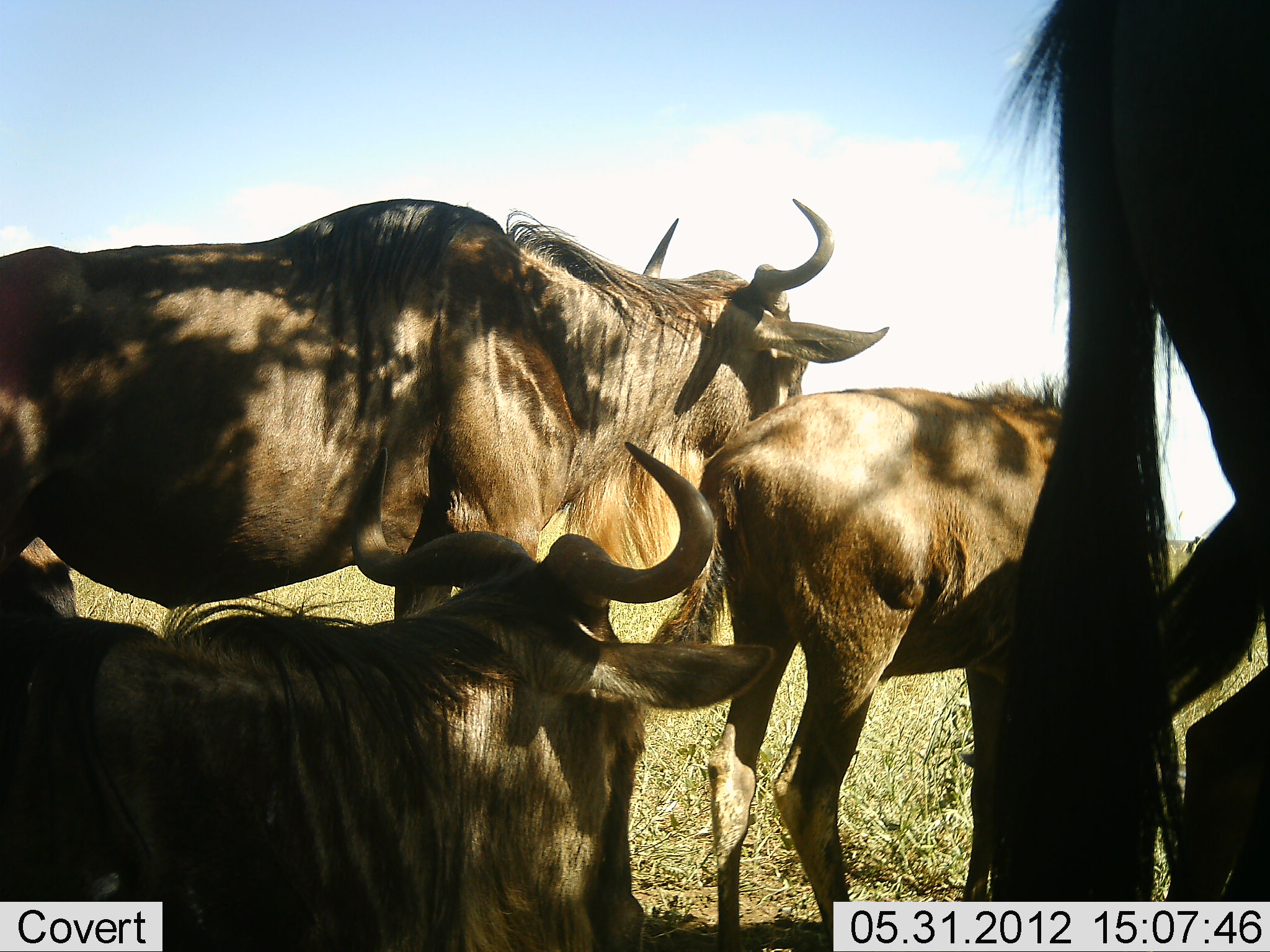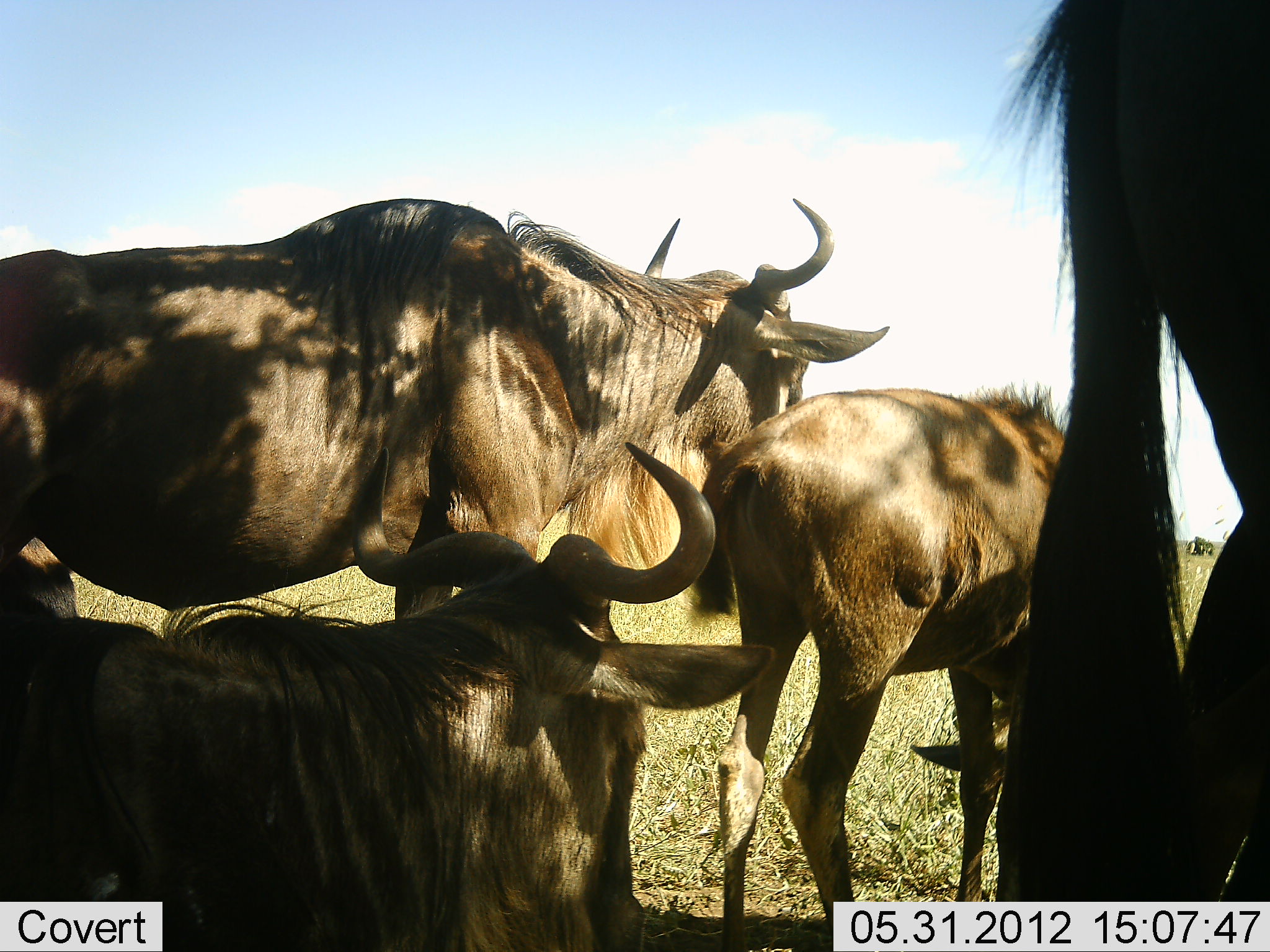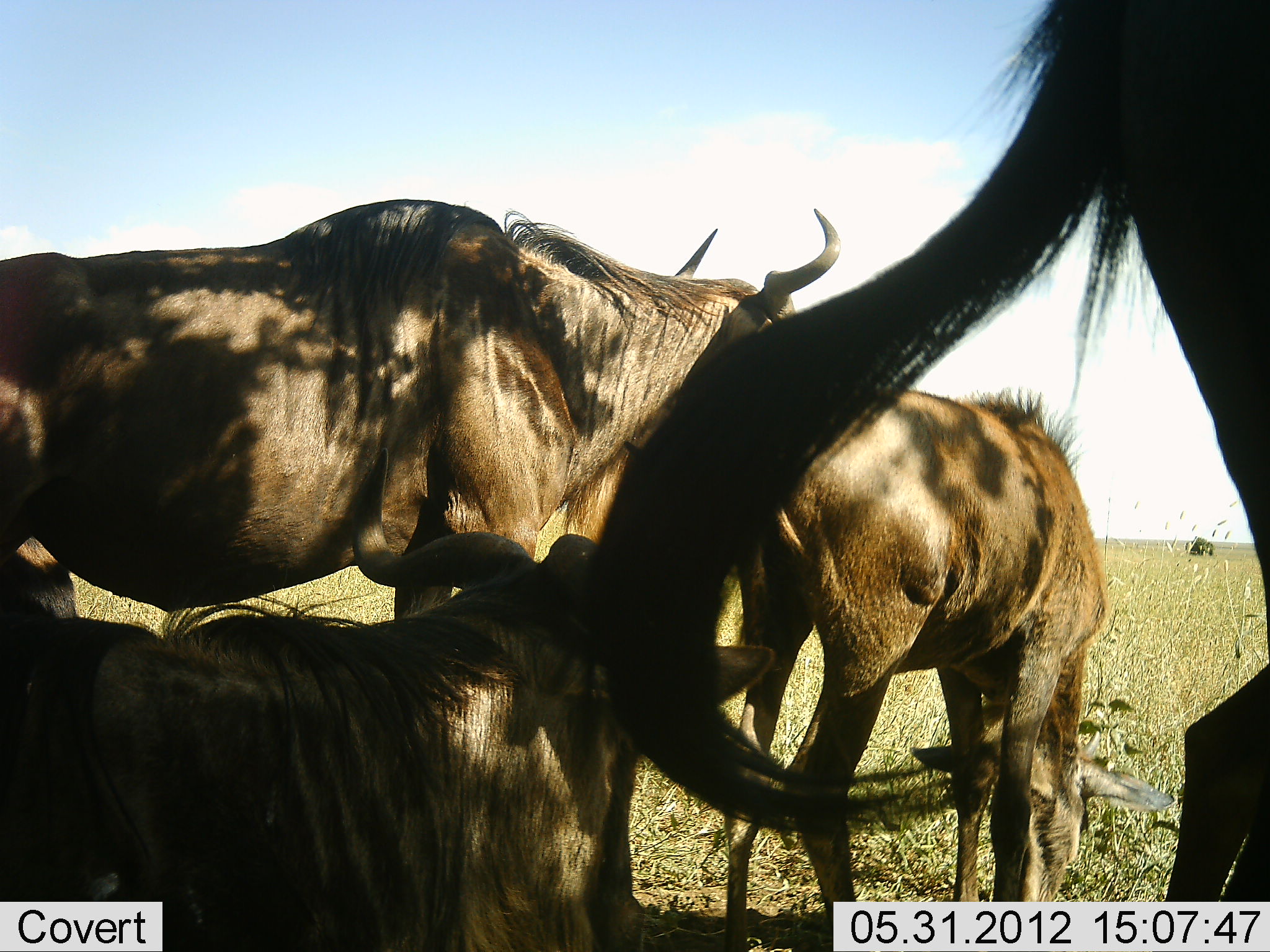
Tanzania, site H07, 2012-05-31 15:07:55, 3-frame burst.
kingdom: Animalia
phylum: Chordata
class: Mammalia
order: Artiodactyla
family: Bovidae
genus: Connochaetes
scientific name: Connochaetes taurinus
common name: blue wildebeest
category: wildebeest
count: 4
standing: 80%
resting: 50%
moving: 0%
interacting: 0%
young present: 70%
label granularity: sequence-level